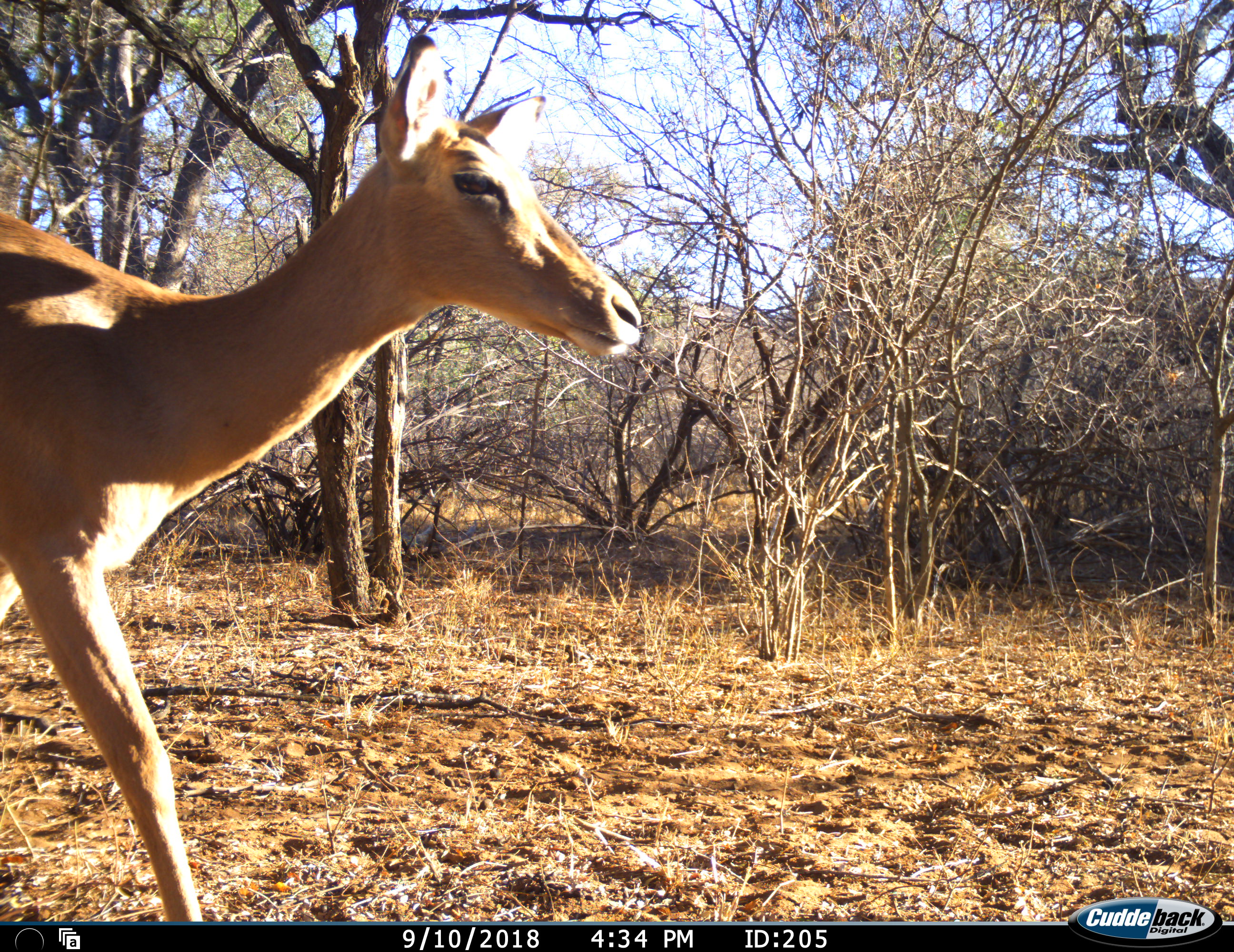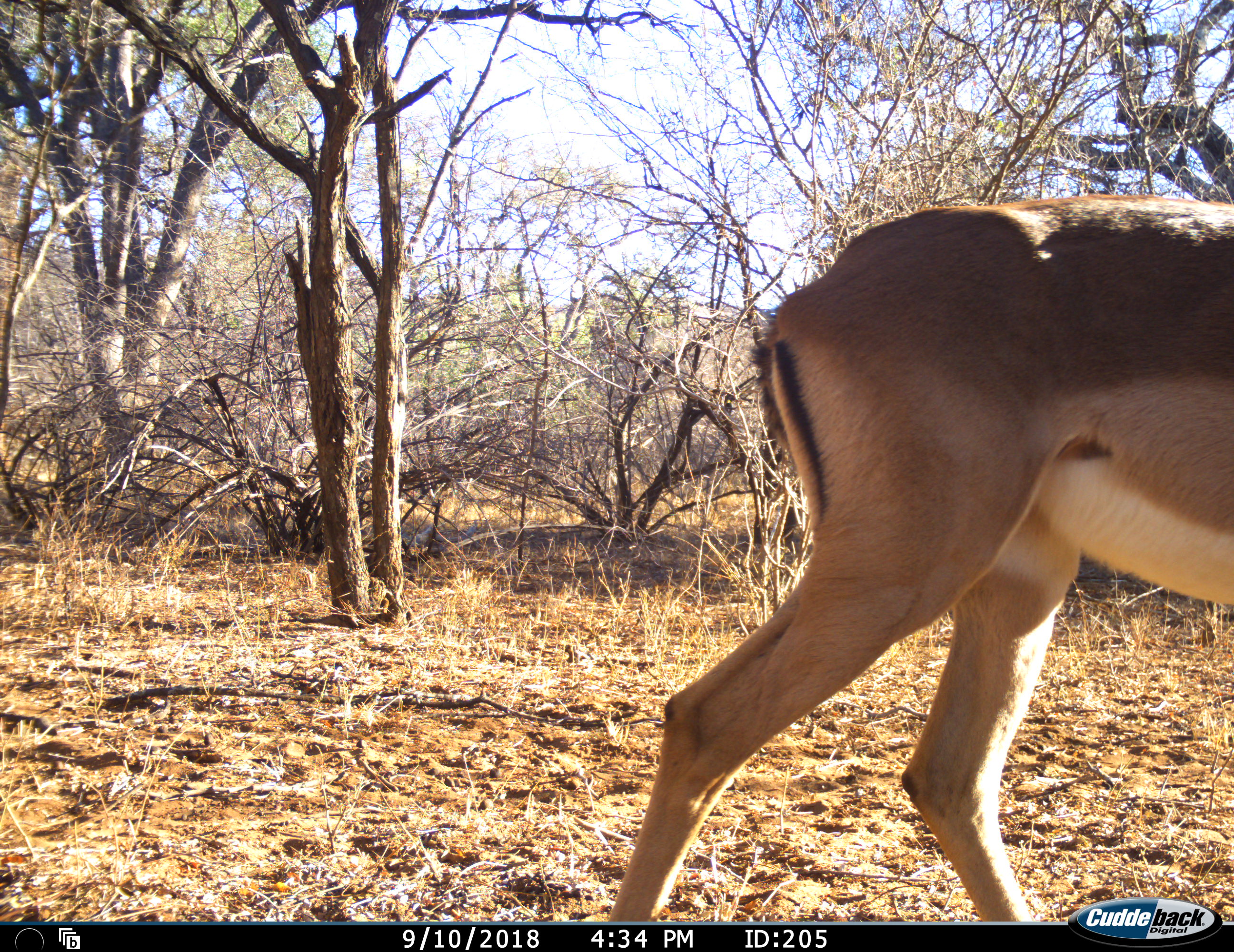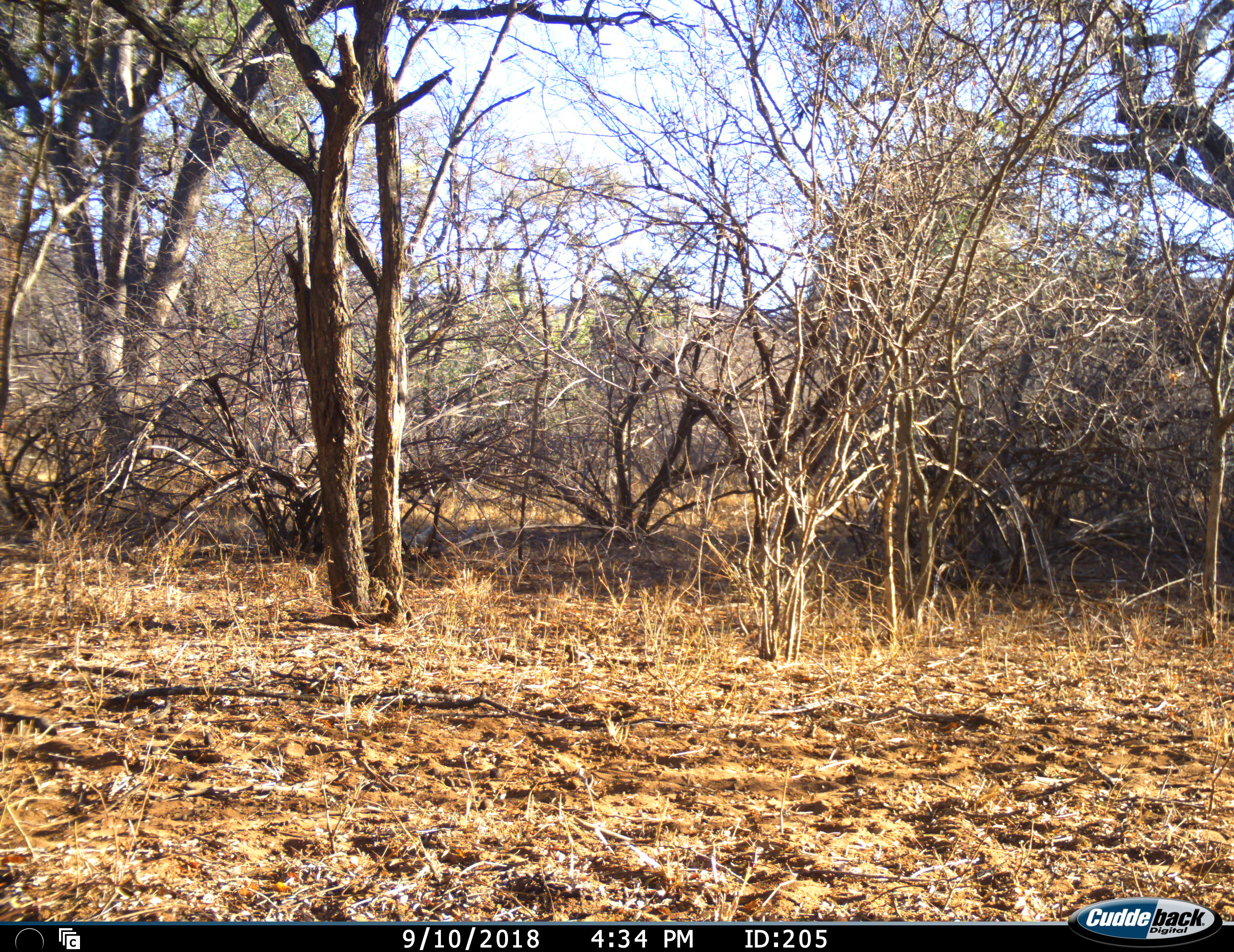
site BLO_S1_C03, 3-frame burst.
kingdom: Animalia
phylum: Chordata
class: Mammalia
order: Artiodactyla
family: Bovidae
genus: Aepyceros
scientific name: Aepyceros melampus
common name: impala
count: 1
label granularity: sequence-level